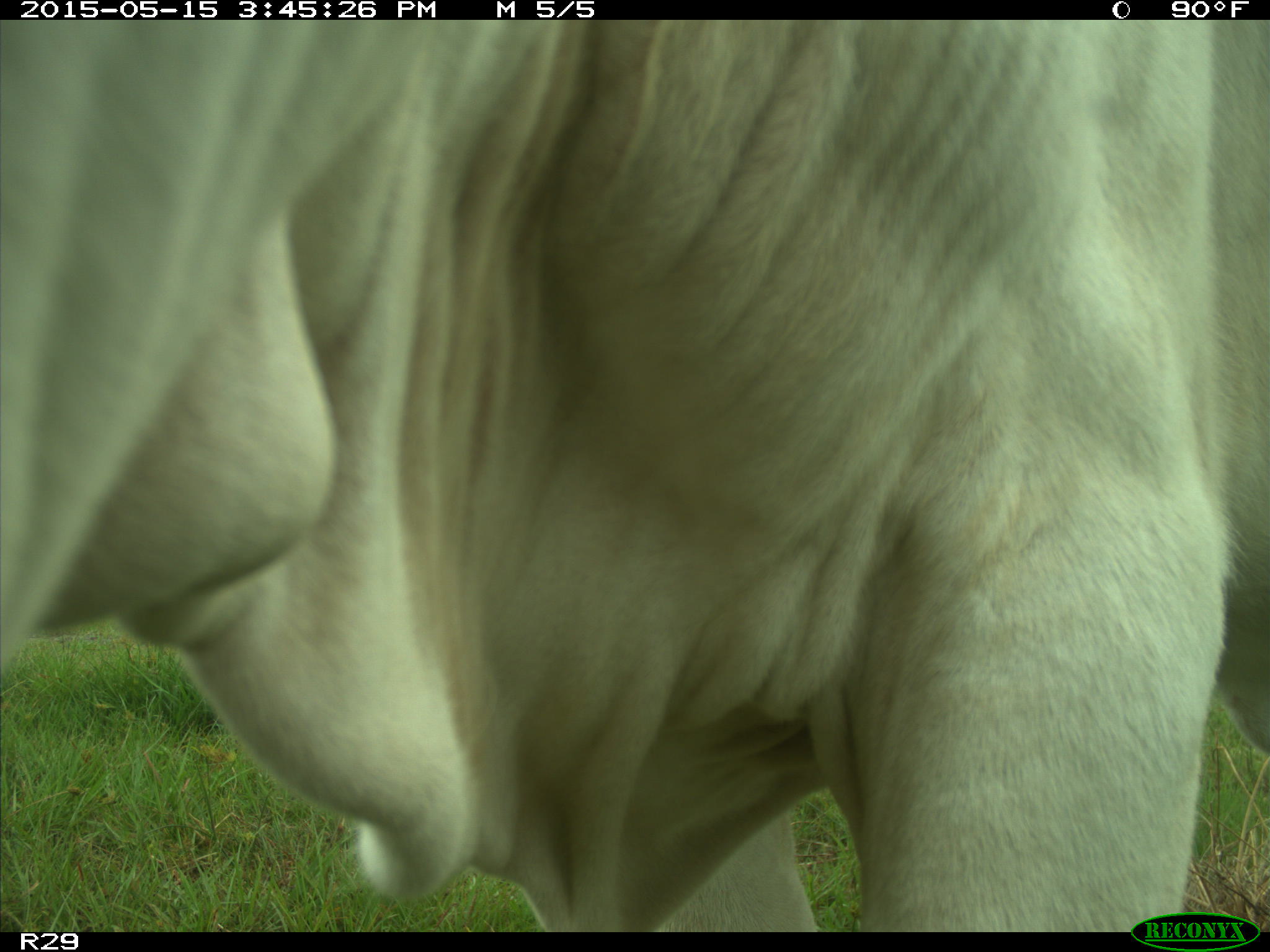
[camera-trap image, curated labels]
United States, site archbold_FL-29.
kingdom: Animalia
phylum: Chordata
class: Mammalia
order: Artiodactyla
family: Bovidae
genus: Bos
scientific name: Bos taurus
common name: domestic cow